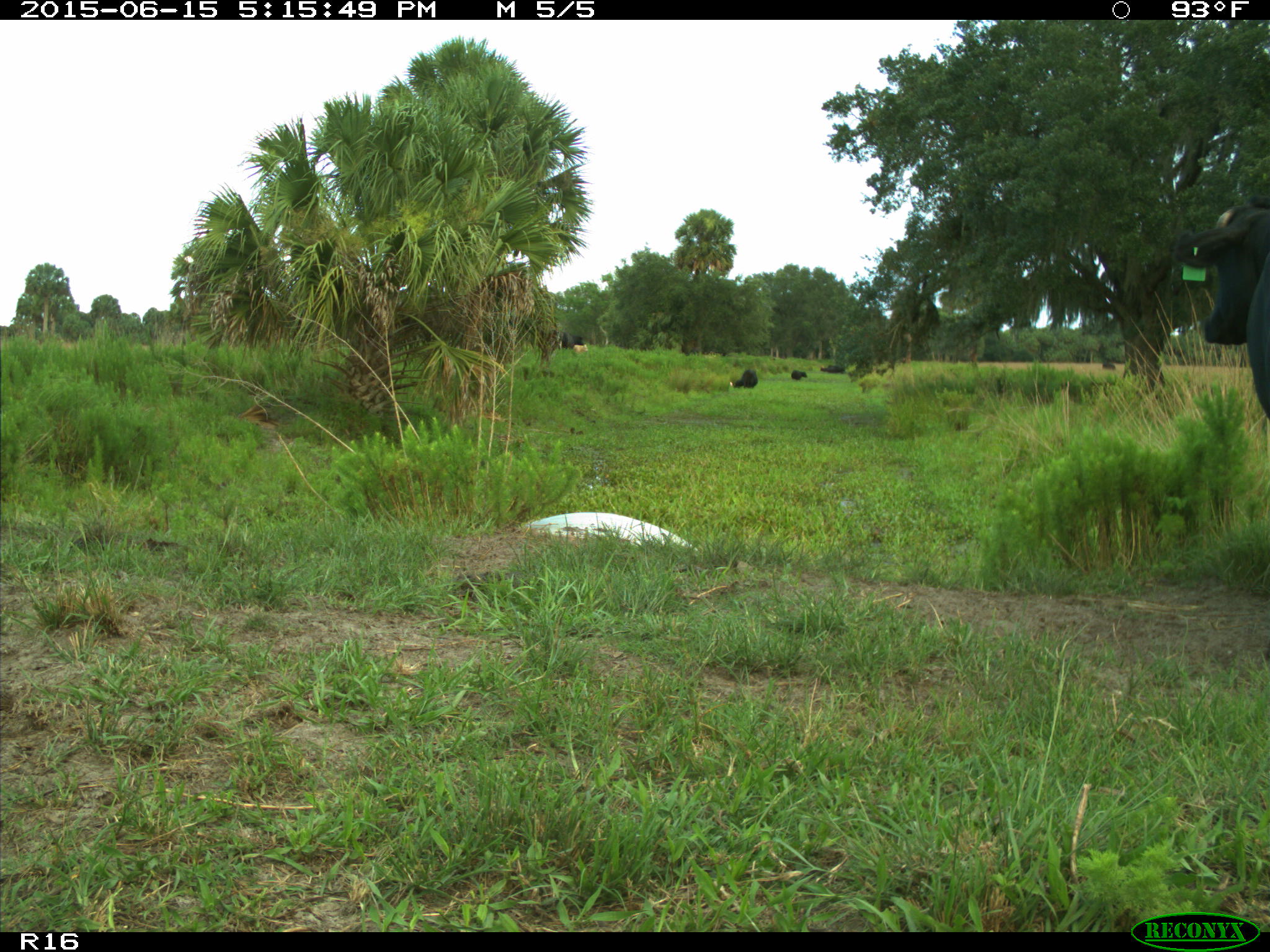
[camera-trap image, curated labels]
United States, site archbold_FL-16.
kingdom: Animalia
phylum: Chordata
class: Mammalia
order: Artiodactyla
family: Bovidae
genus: Bos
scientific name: Bos taurus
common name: domestic cow